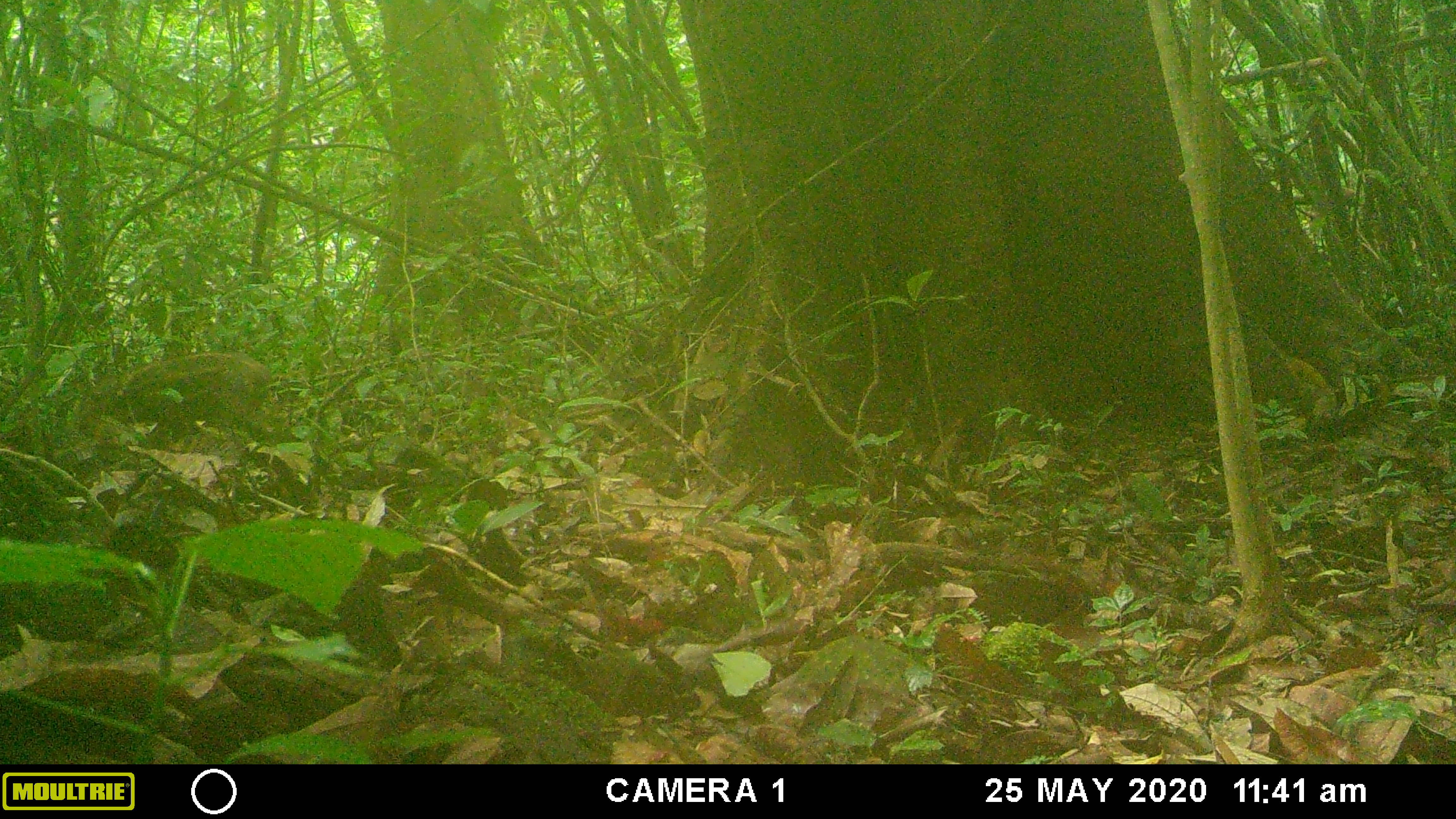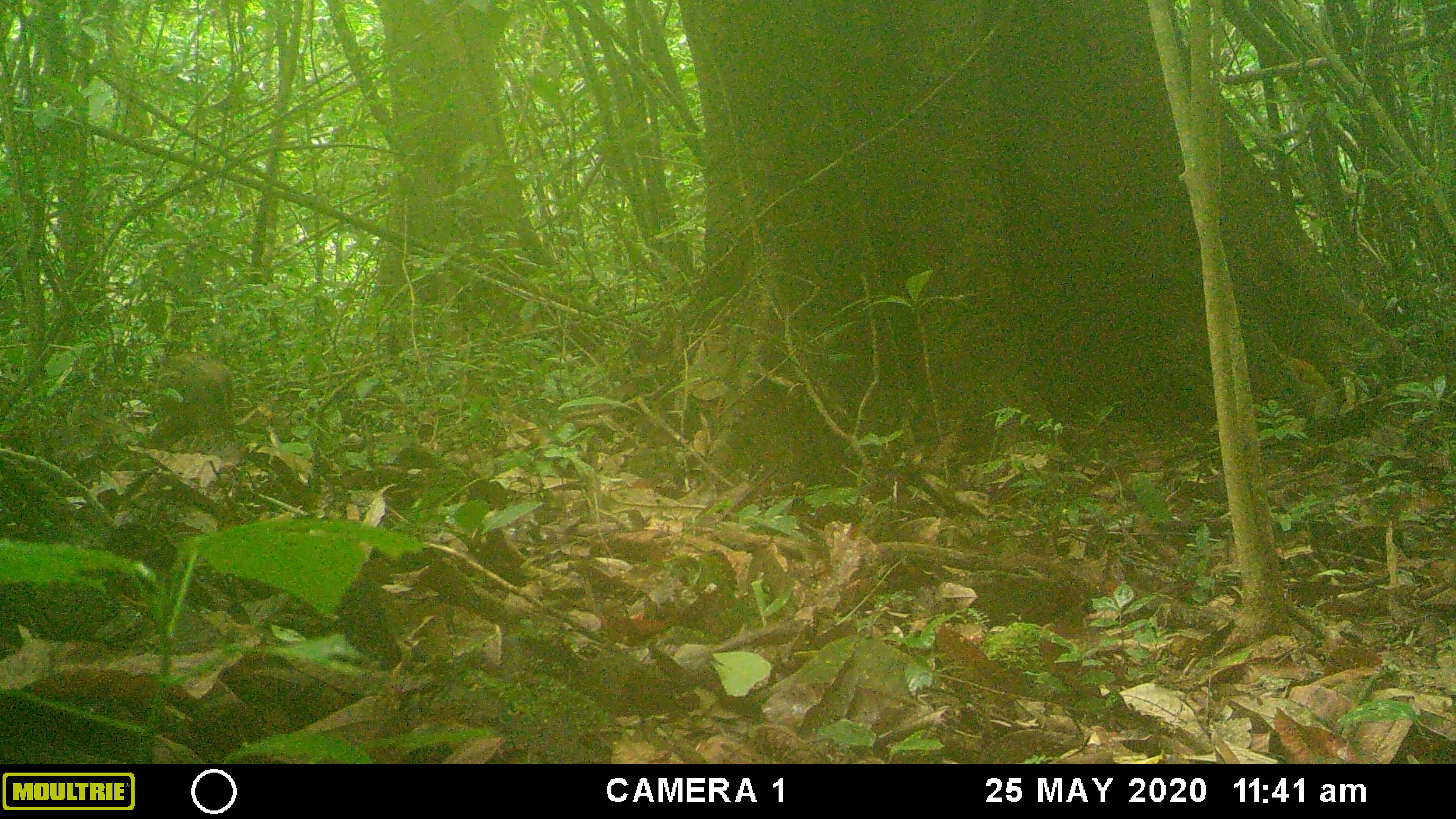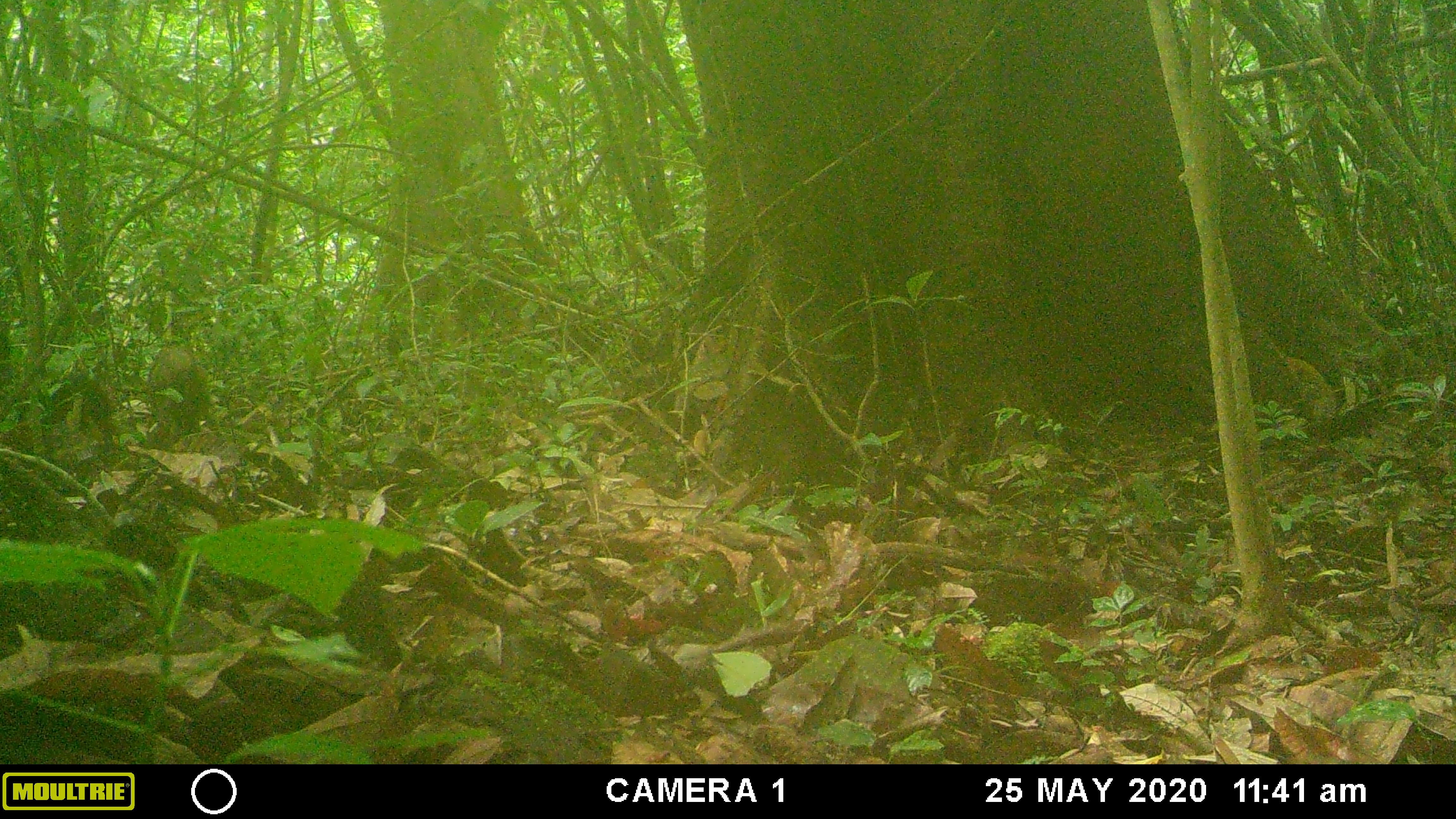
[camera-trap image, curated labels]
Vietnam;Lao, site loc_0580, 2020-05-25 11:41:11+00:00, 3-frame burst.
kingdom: Animalia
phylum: Chordata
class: Mammalia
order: Artiodactyla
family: Suidae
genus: Sus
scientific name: Sus scrofa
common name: eurasian wild pig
Eurasian wild pig (Sus scrofa). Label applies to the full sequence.